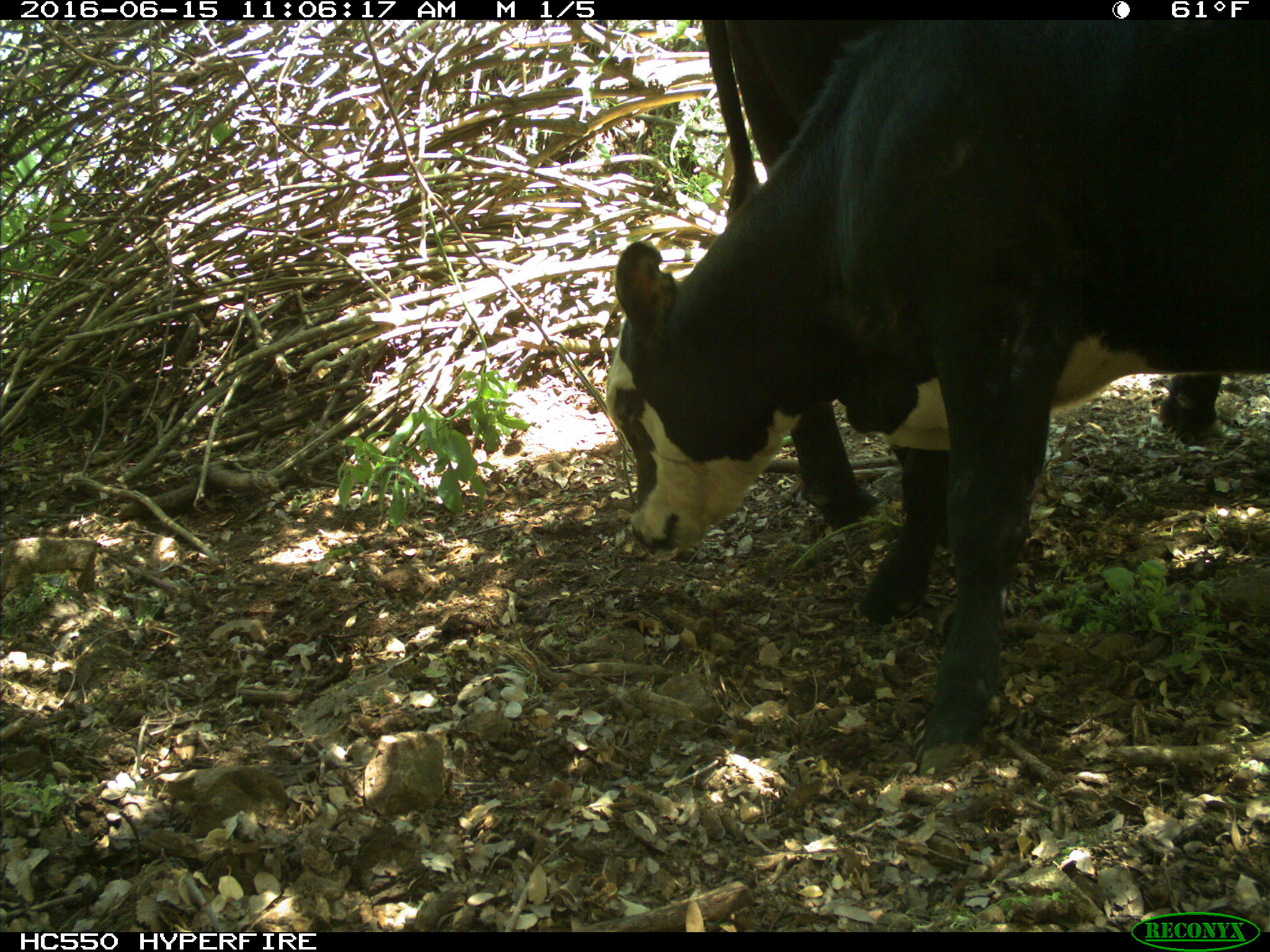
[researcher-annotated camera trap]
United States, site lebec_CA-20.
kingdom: Animalia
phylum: Chordata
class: Mammalia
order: Artiodactyla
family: Bovidae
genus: Bos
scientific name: Bos taurus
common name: domestic cow